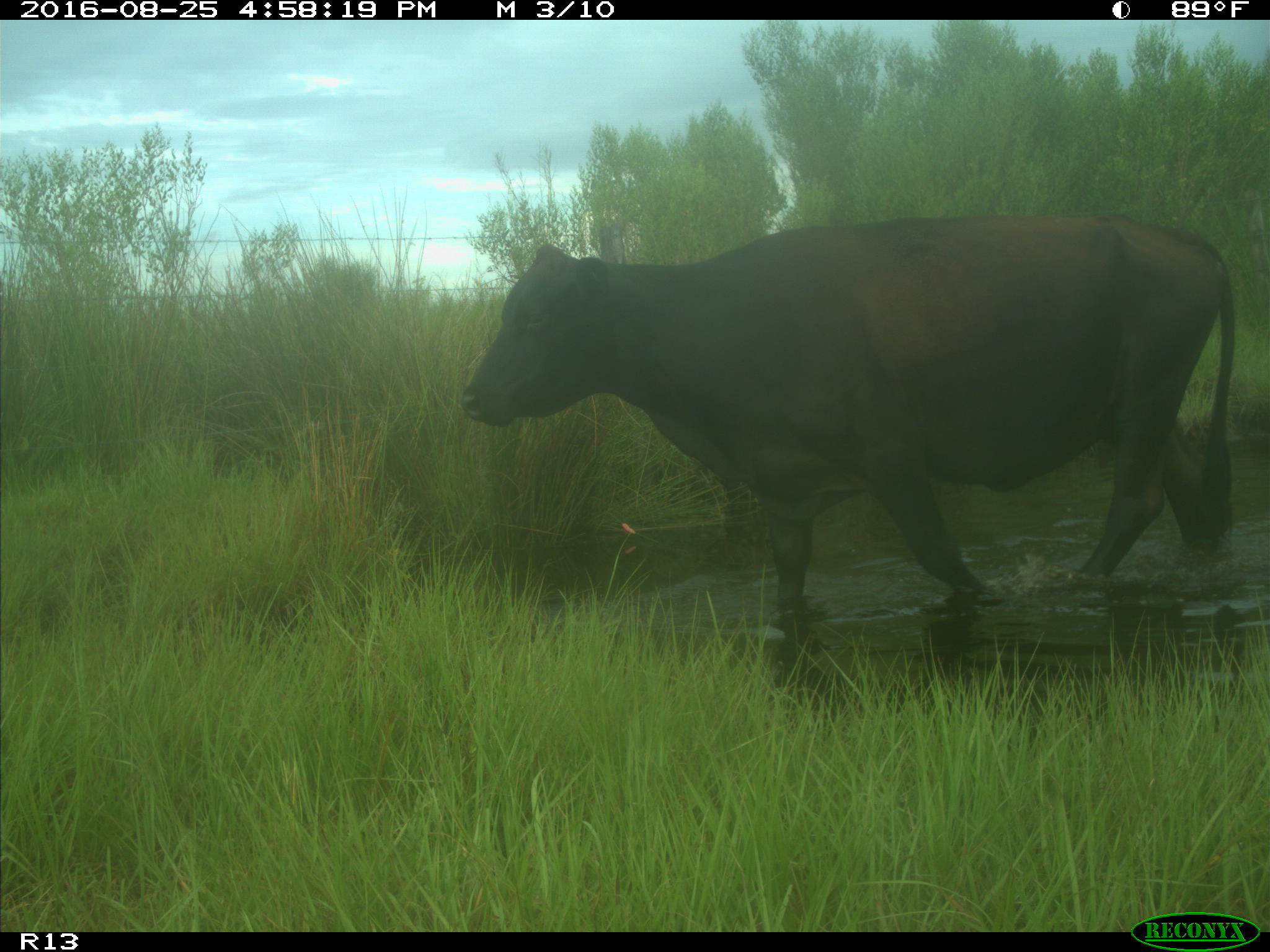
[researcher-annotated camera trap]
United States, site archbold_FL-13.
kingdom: Animalia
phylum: Chordata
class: Mammalia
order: Artiodactyla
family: Bovidae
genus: Bos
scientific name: Bos taurus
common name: domestic cow